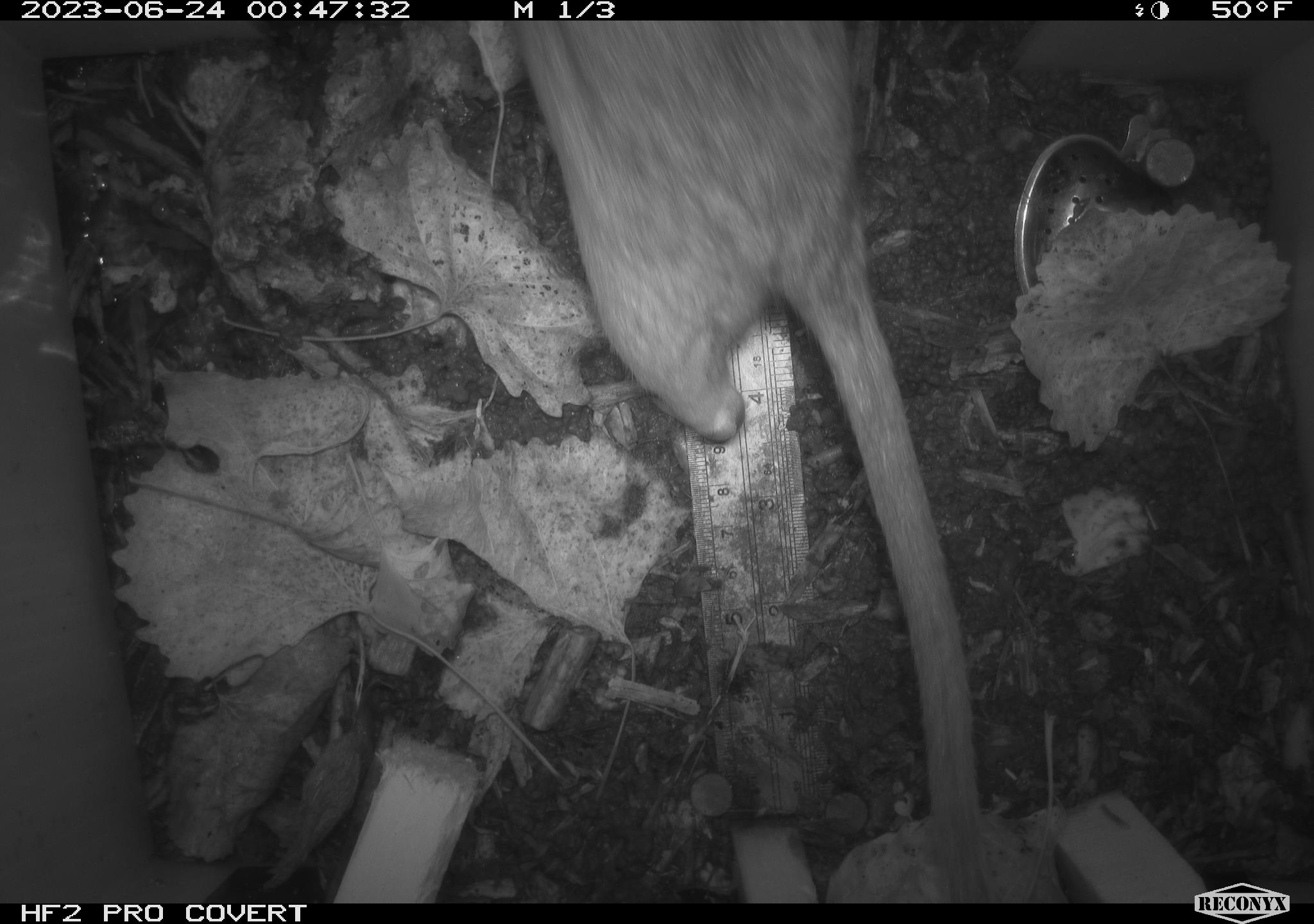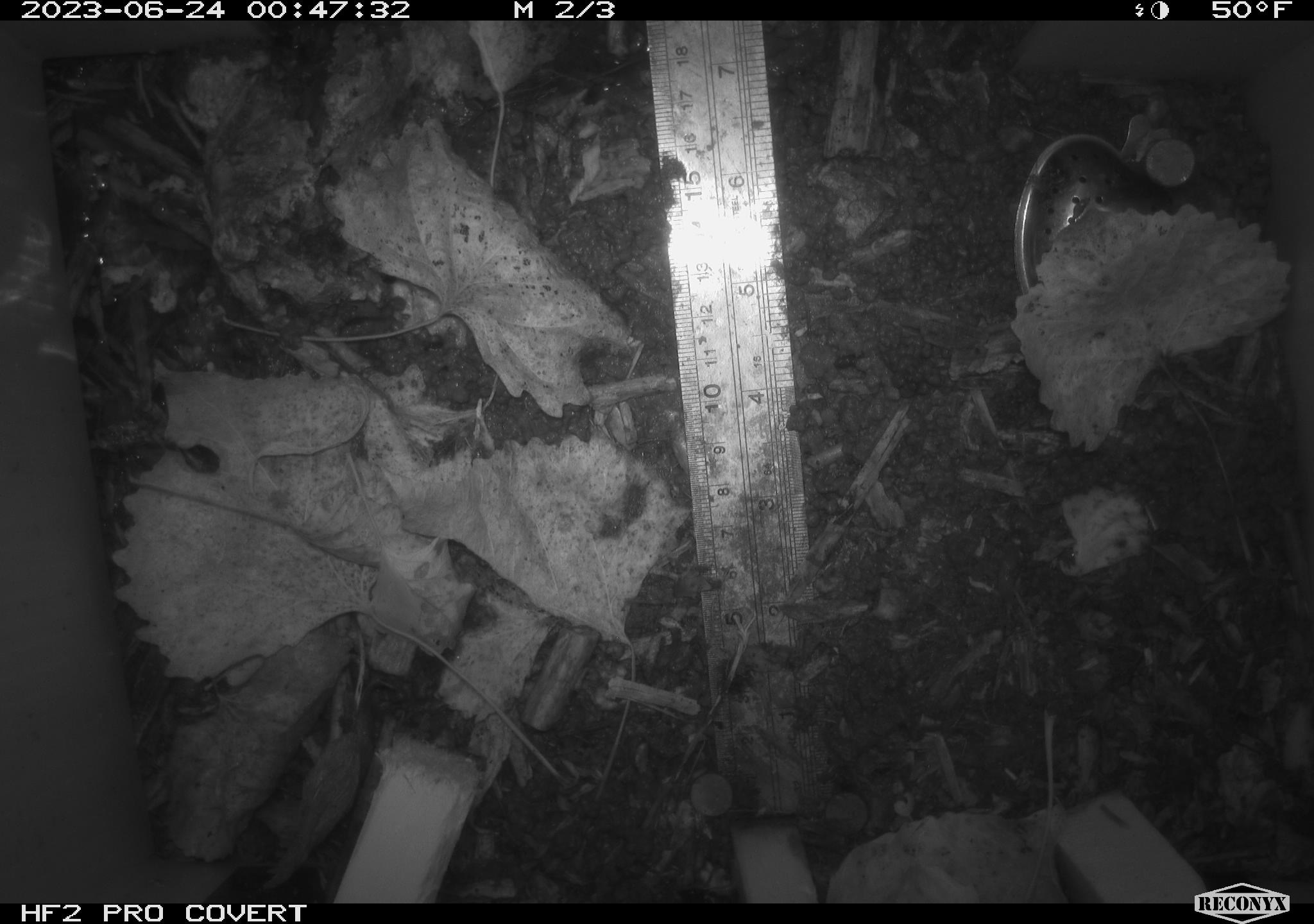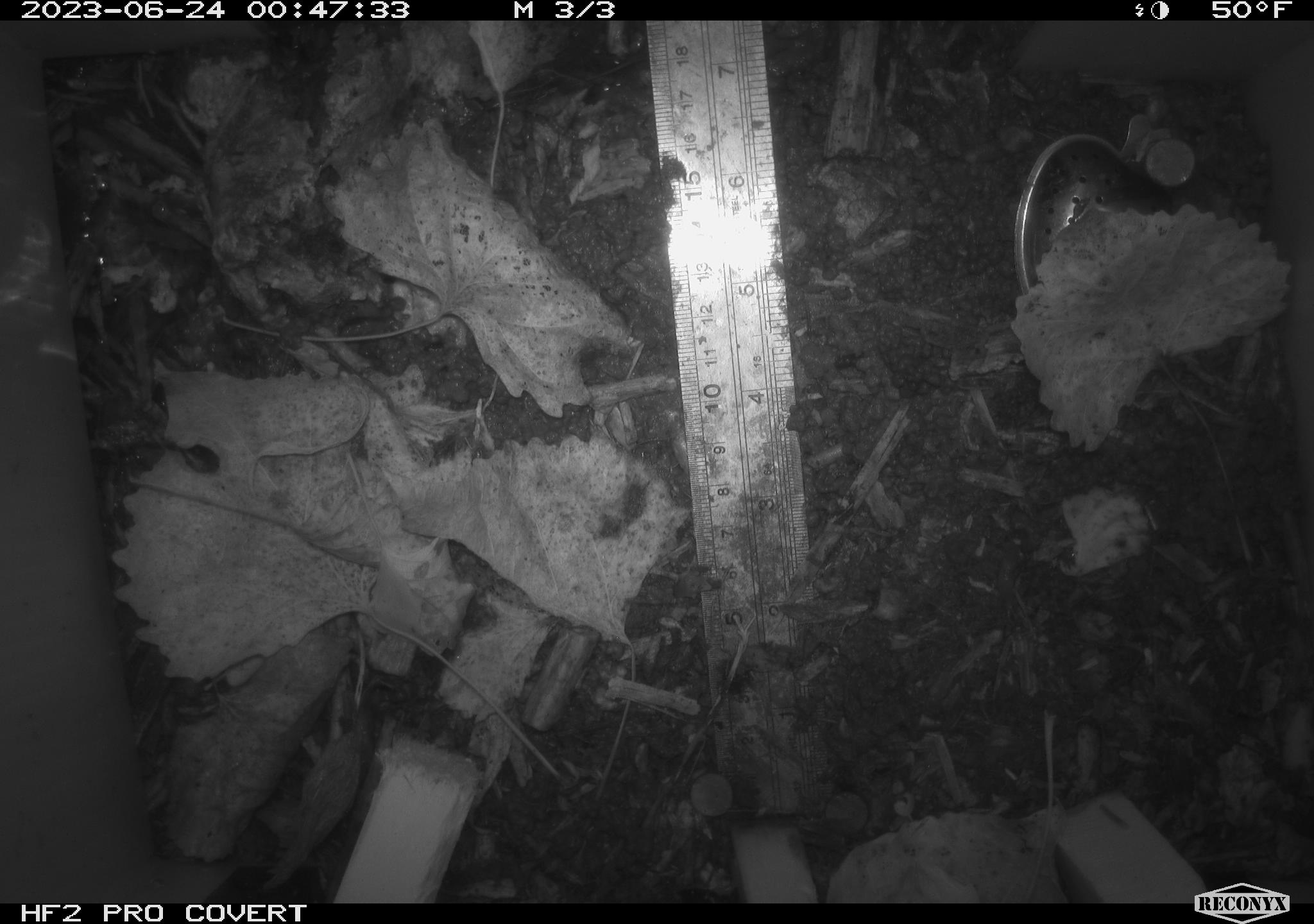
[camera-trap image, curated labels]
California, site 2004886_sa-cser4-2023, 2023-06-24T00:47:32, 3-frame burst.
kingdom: Animalia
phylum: Chordata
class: Mammalia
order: Rodentia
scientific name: Rodentia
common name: woodrat or rat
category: woodrat or rat species